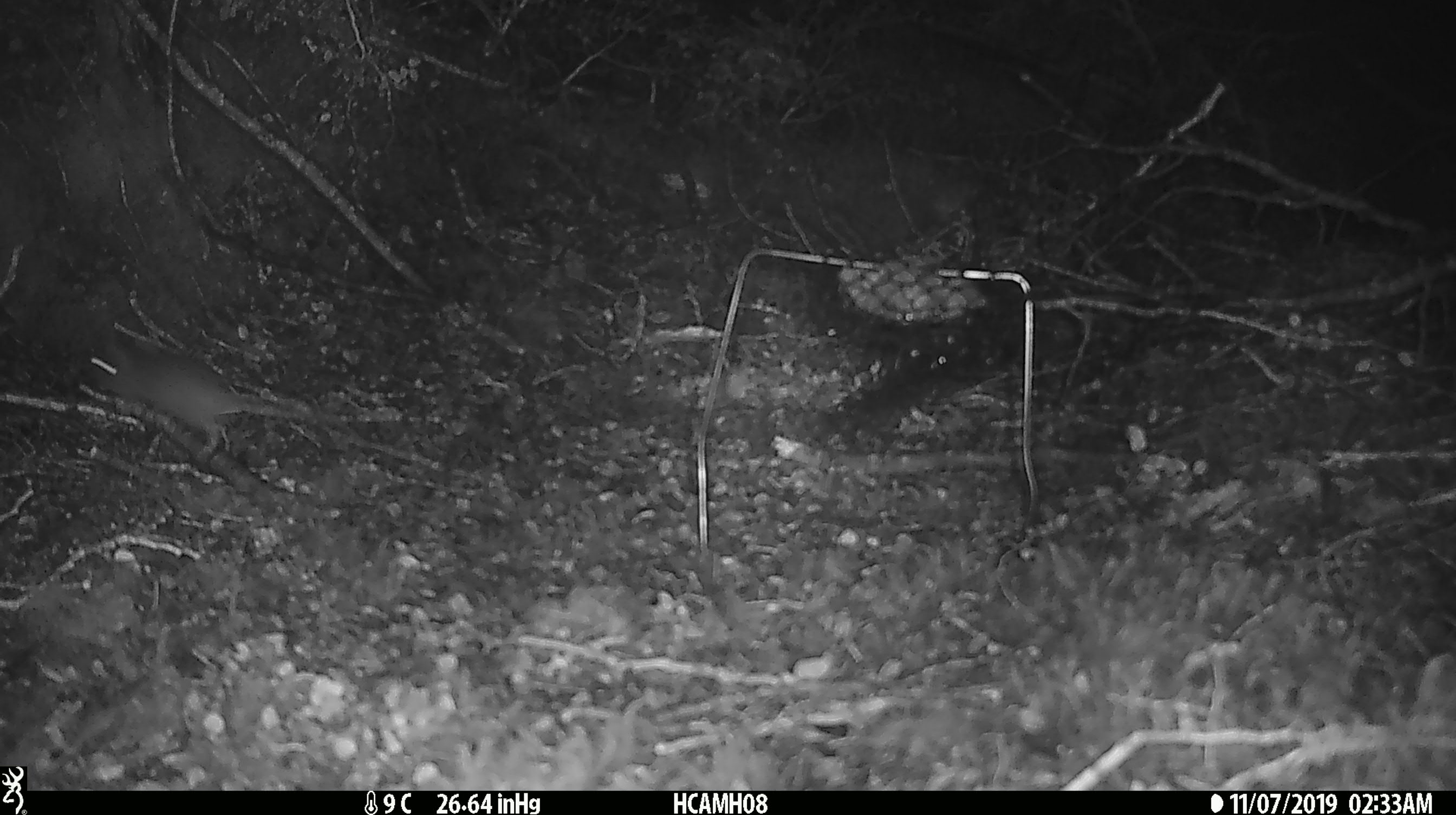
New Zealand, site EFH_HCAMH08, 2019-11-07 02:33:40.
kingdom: Animalia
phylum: Chordata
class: Mammalia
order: Rodentia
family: Muridae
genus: Mus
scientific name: Mus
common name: mouse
Mouse (Mus).